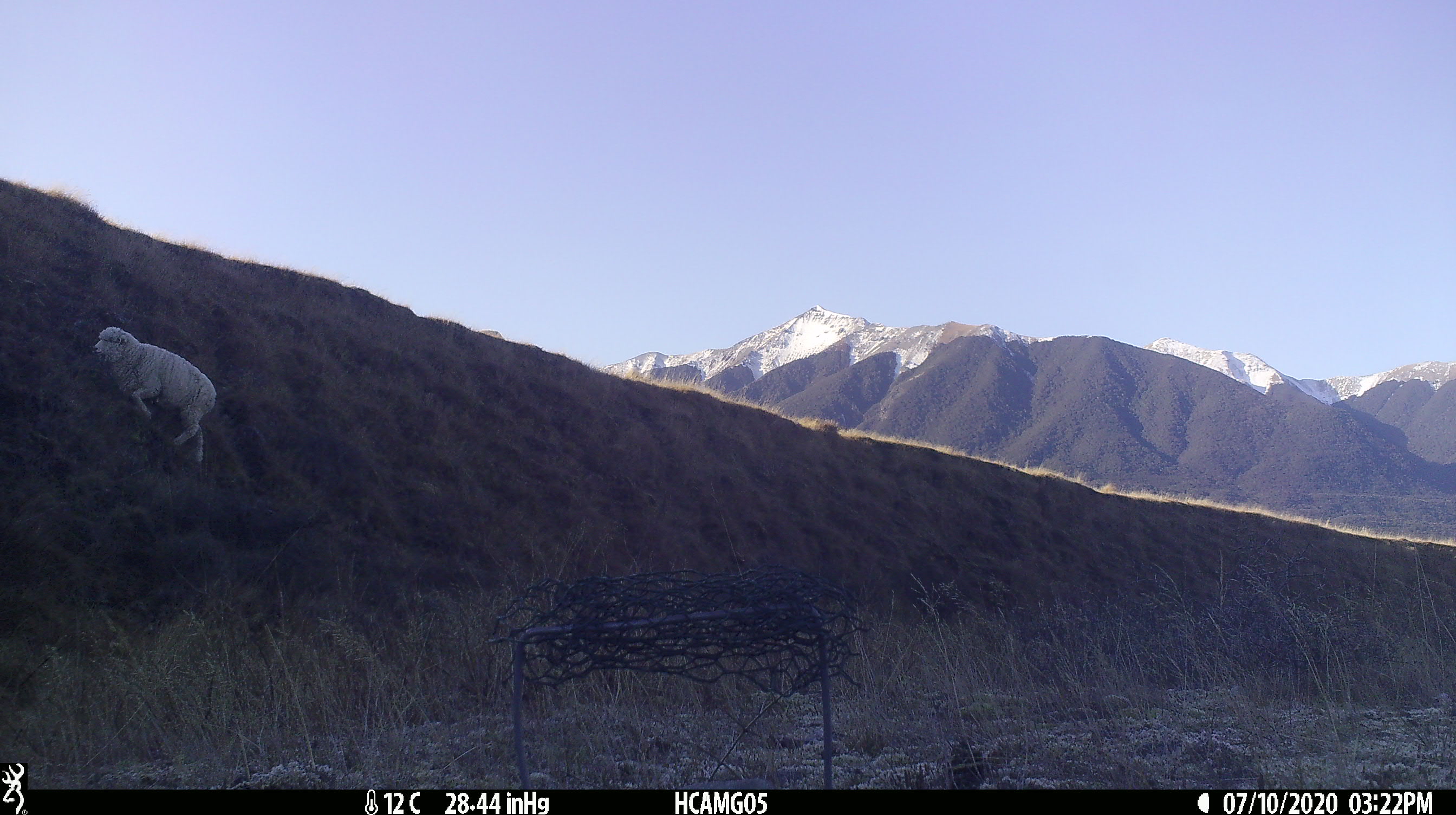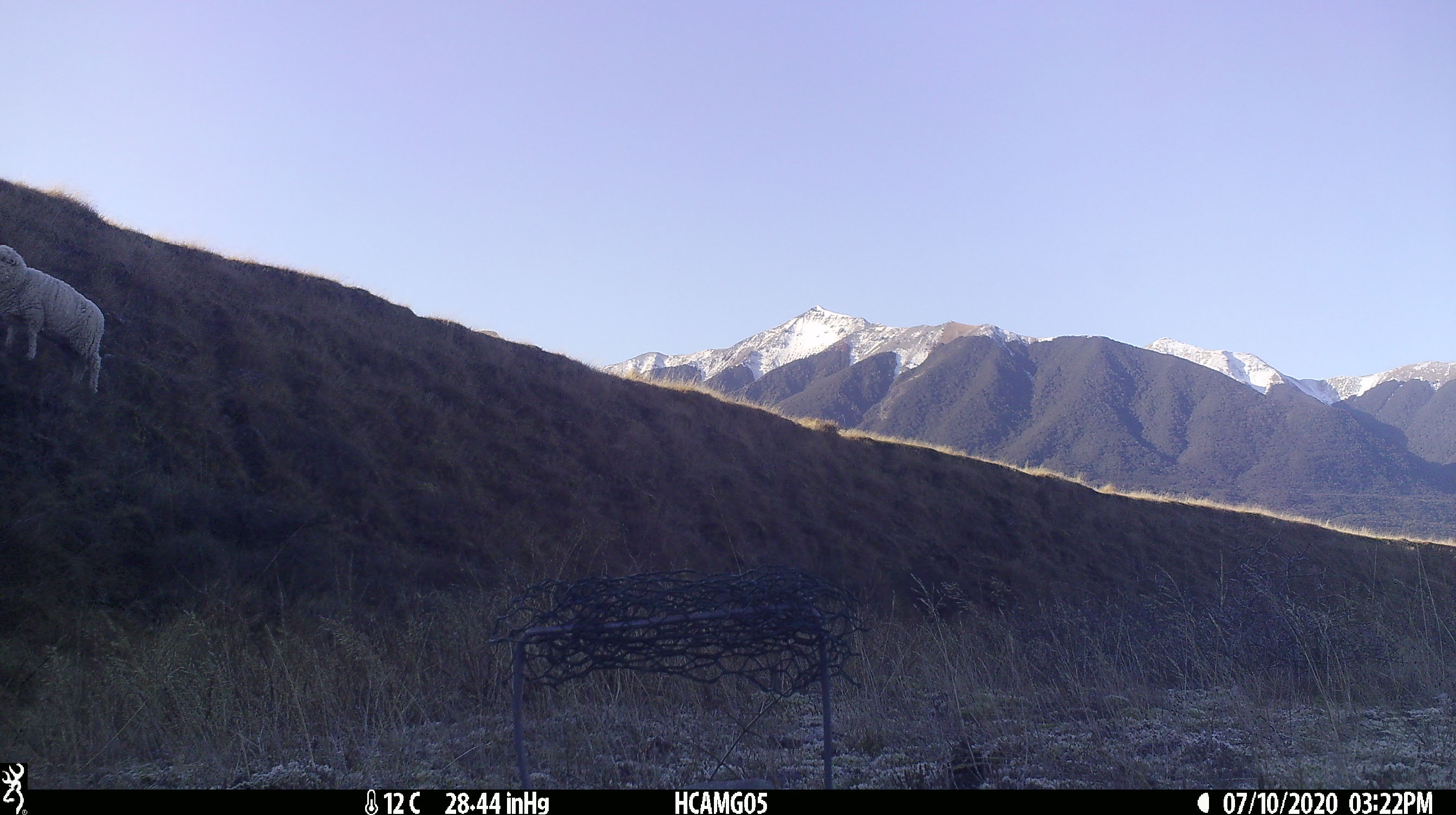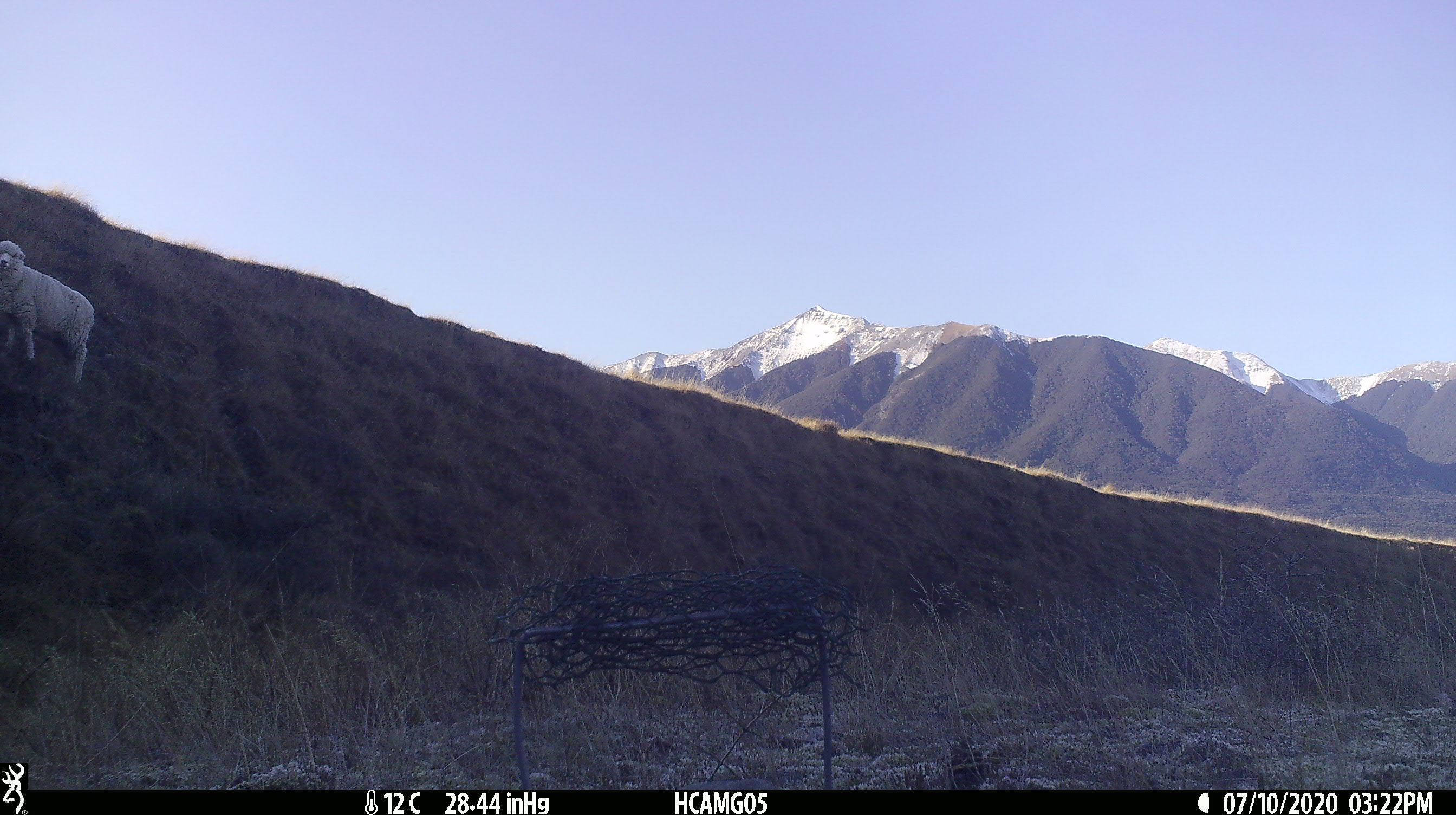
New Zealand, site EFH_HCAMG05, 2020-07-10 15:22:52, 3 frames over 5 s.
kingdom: Animalia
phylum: Chordata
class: Mammalia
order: Artiodactyla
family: Bovidae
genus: Ovis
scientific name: Ovis aries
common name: domestic sheep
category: sheep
Sheep (domestic sheep) (Ovis aries).